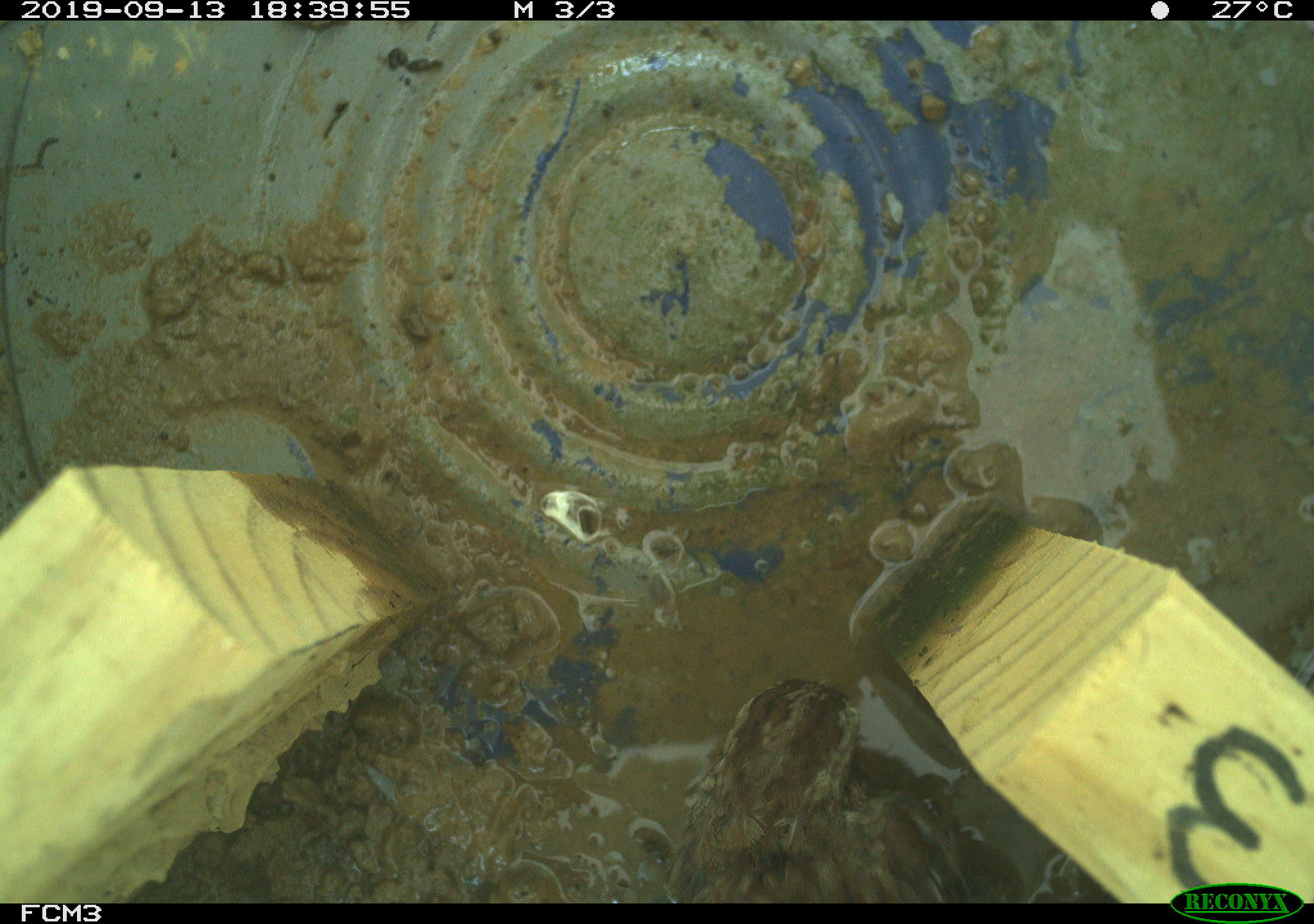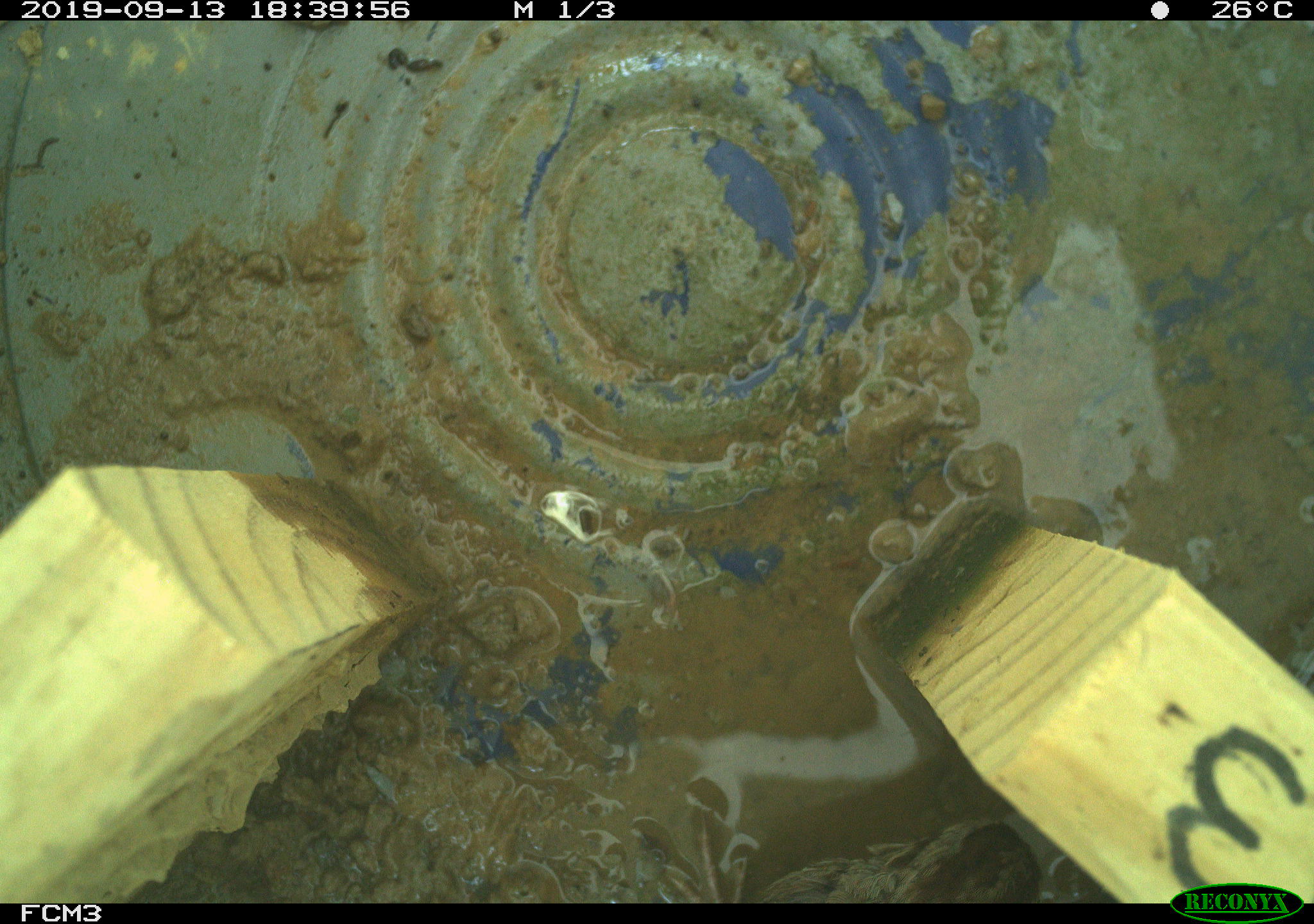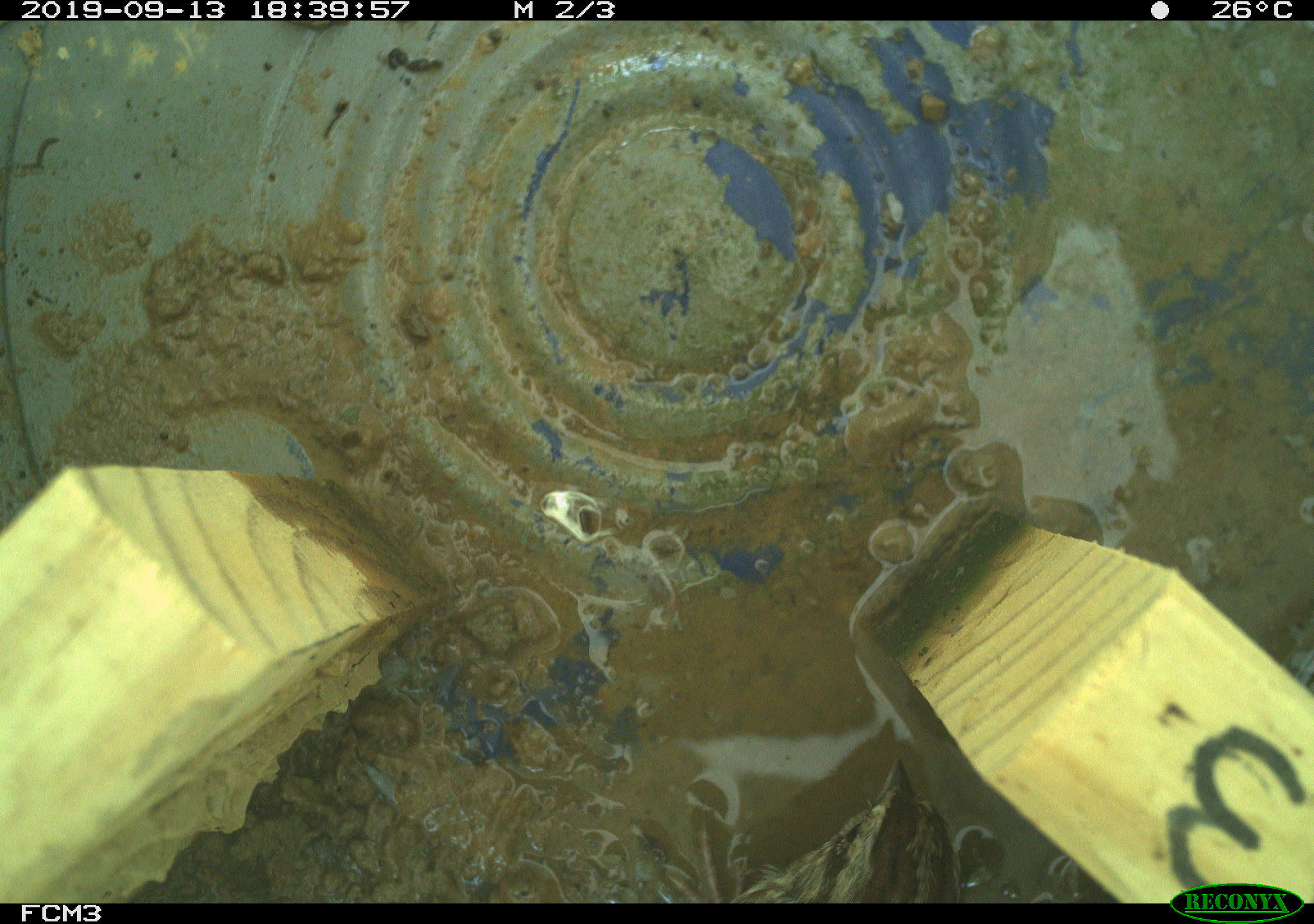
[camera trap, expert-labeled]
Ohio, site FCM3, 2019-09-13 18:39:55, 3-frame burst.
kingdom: Animalia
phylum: Chordata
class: Aves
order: Passeriformes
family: Passerellidae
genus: Melospiza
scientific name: Melospiza melodia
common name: song sparrow